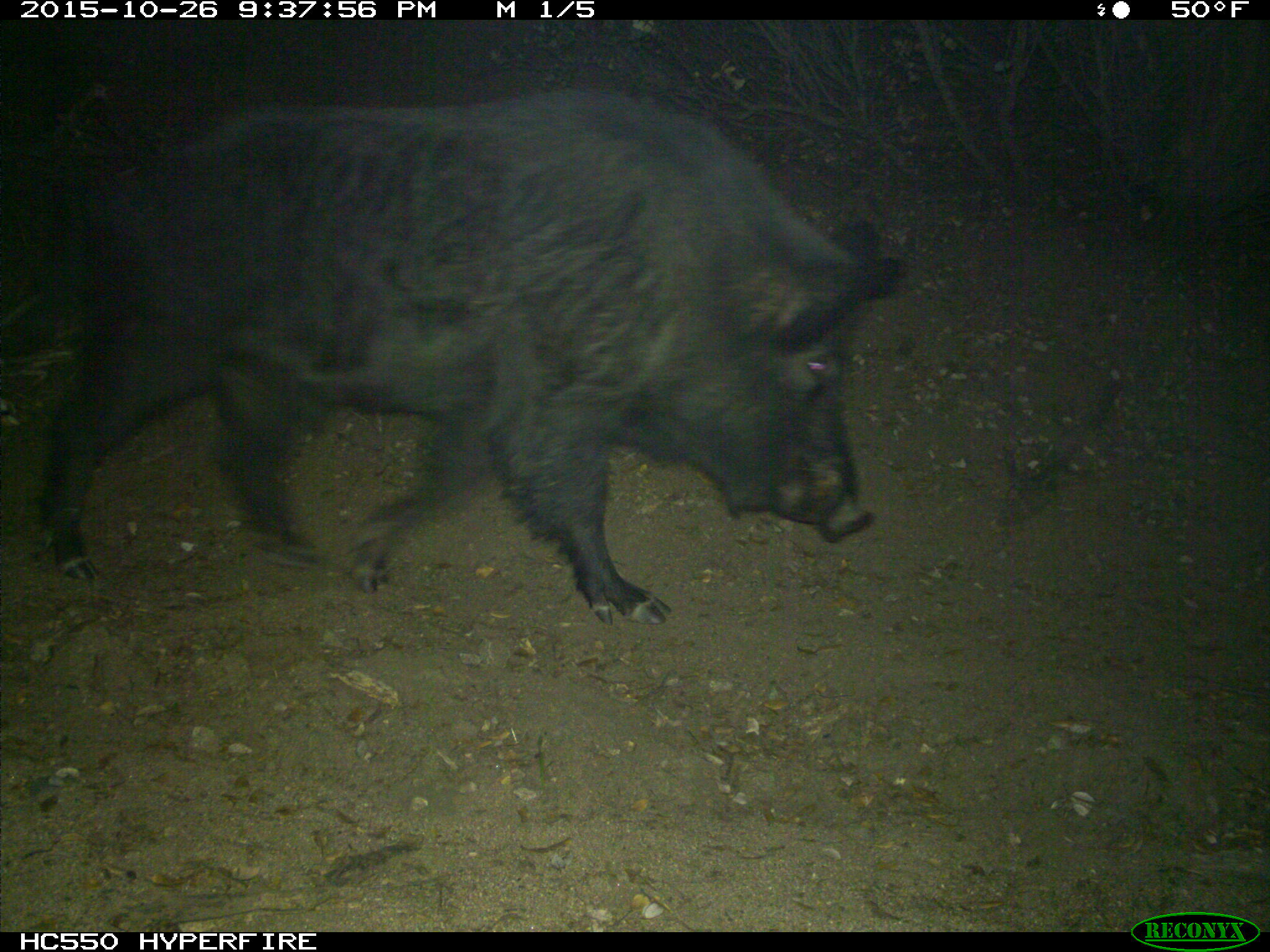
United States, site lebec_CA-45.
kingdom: Animalia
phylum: Chordata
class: Mammalia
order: Artiodactyla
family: Suidae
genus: Sus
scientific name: Sus scrofa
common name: wild boar